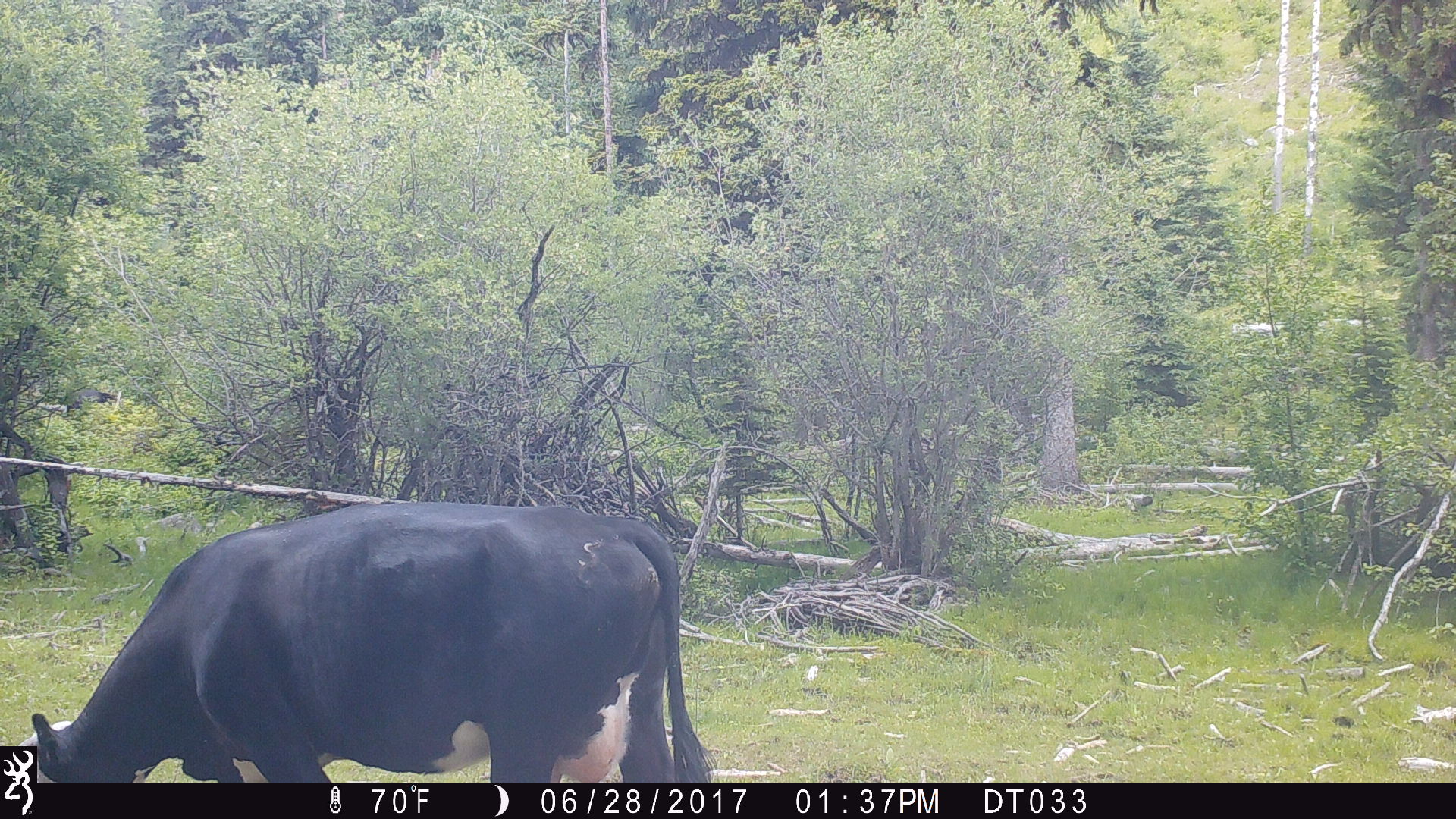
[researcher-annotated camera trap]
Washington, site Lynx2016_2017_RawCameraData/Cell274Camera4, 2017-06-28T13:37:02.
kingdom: Animalia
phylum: Chordata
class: Mammalia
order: Artiodactyla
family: Bovidae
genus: Bos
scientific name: Bos taurus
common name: domestic cattle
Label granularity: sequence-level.